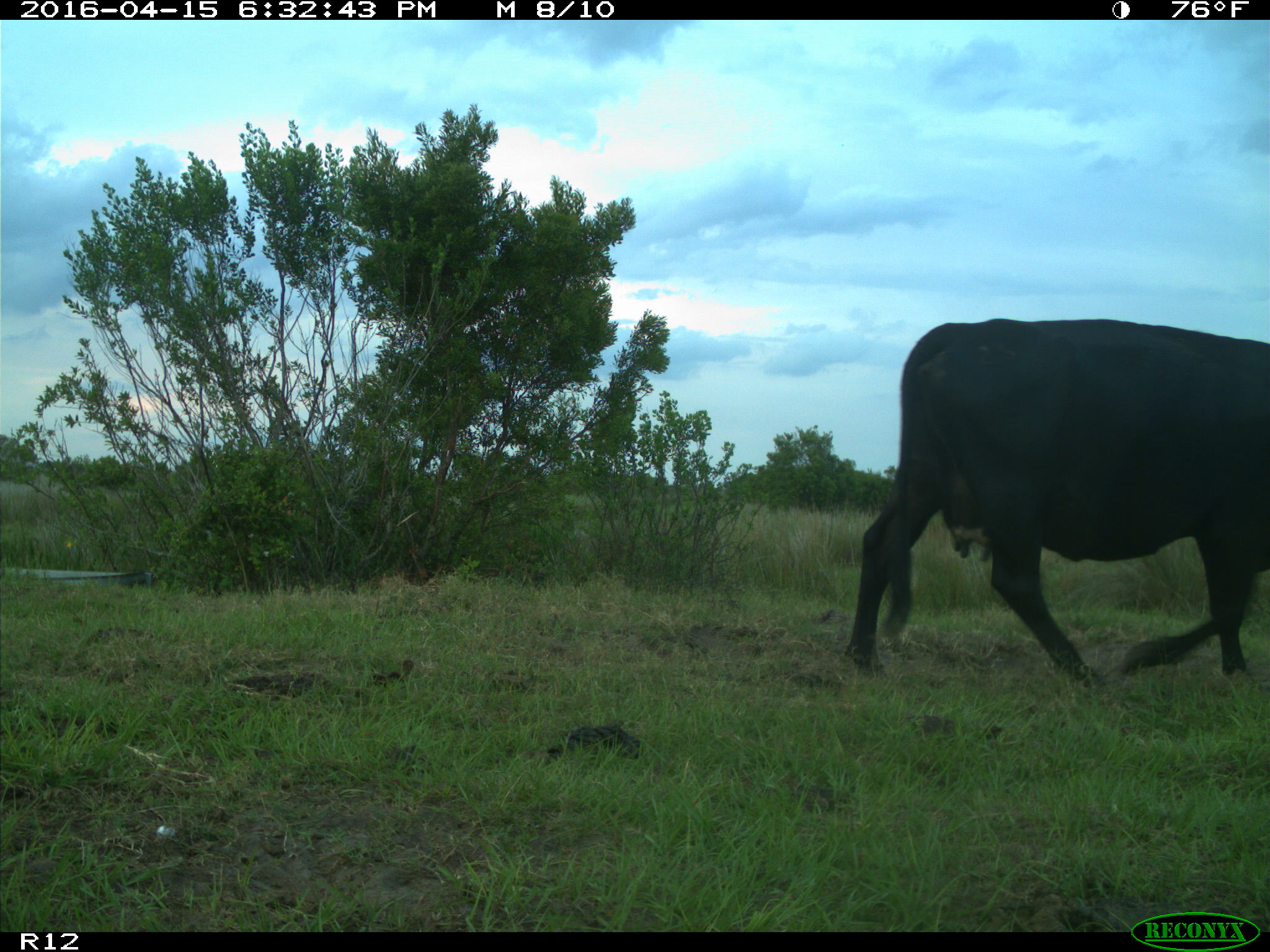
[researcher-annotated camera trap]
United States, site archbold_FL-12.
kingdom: Animalia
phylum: Chordata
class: Mammalia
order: Artiodactyla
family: Bovidae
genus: Bos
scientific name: Bos taurus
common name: domestic cow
Bos taurus (domestic cow).